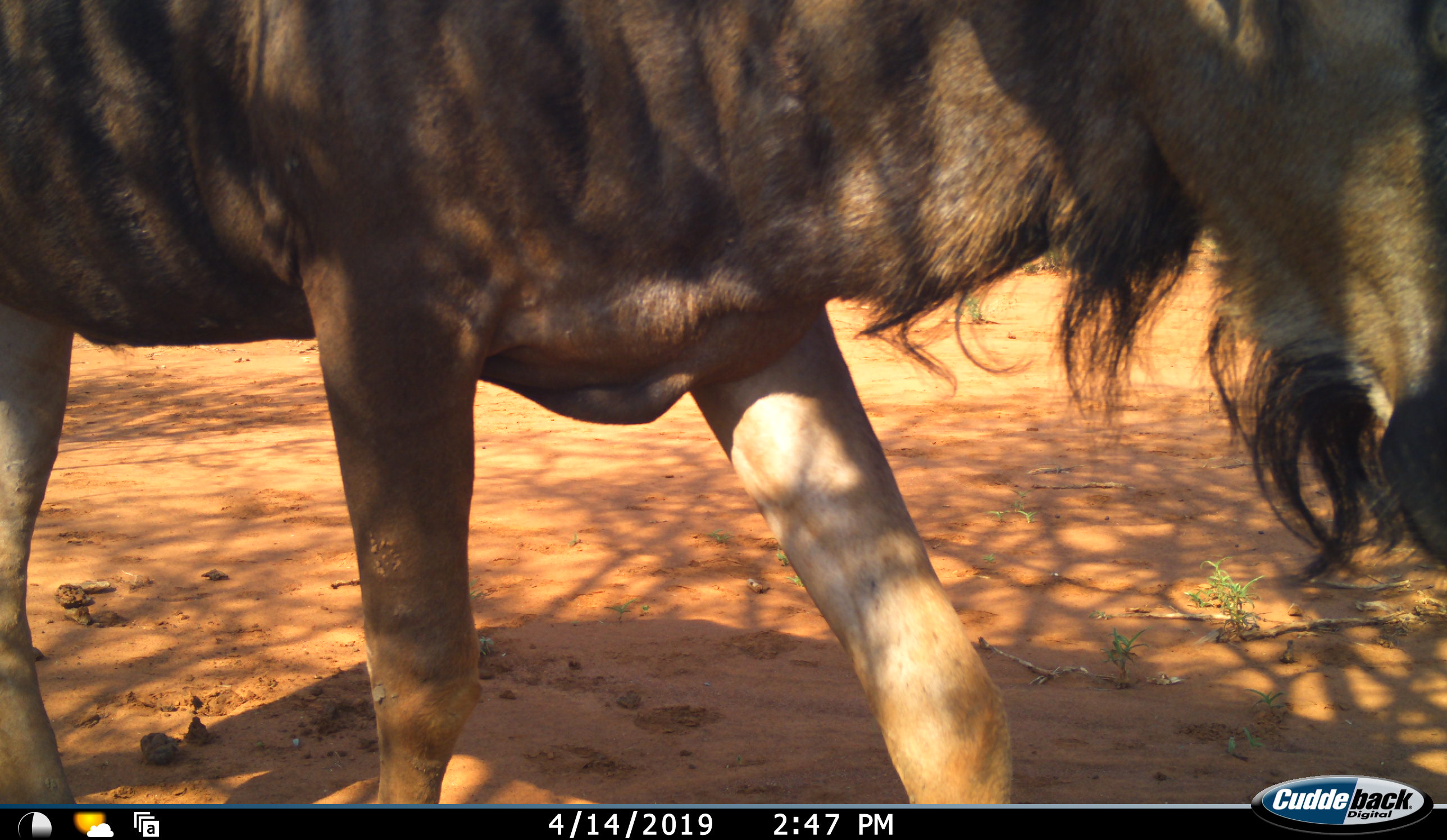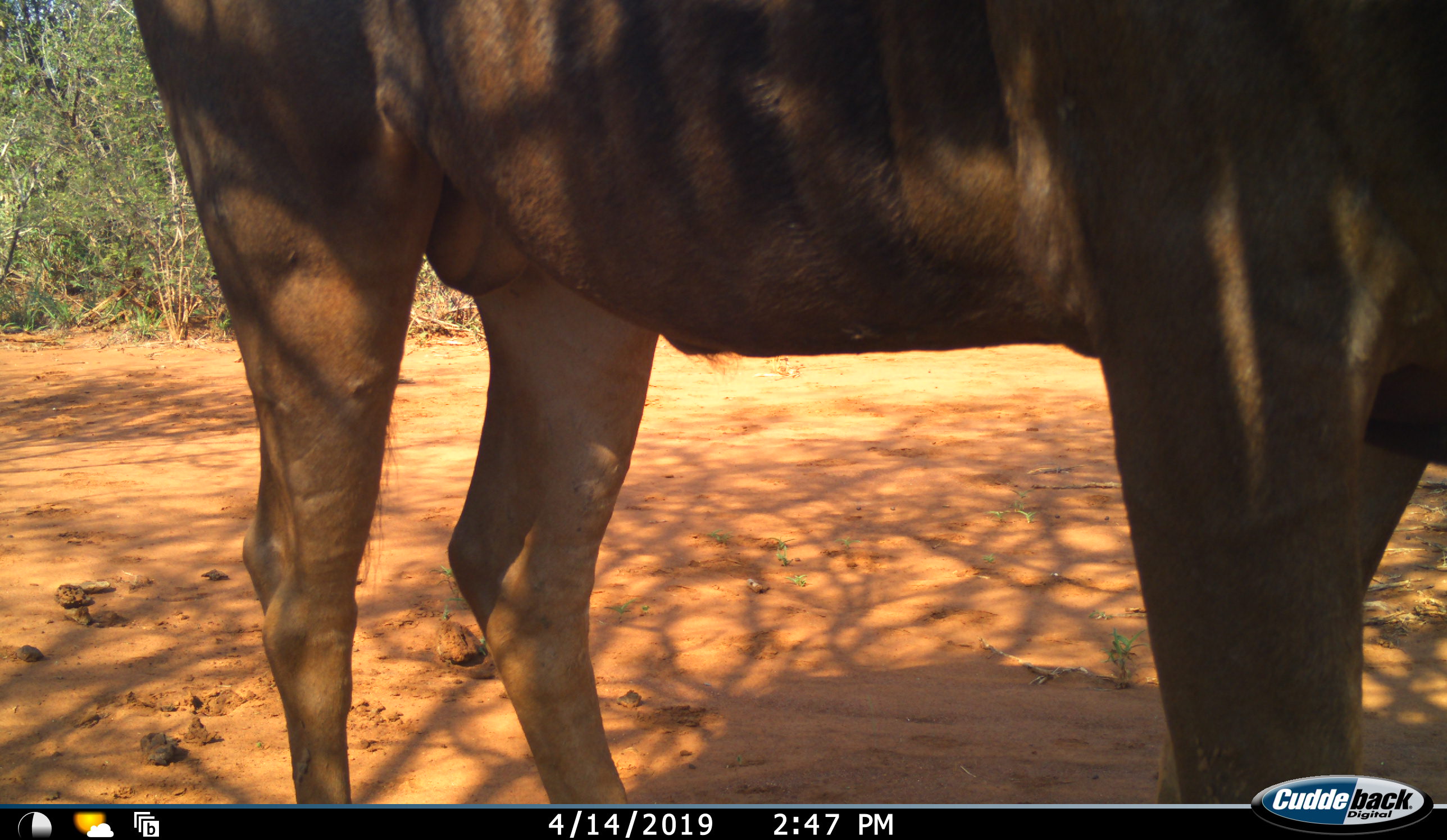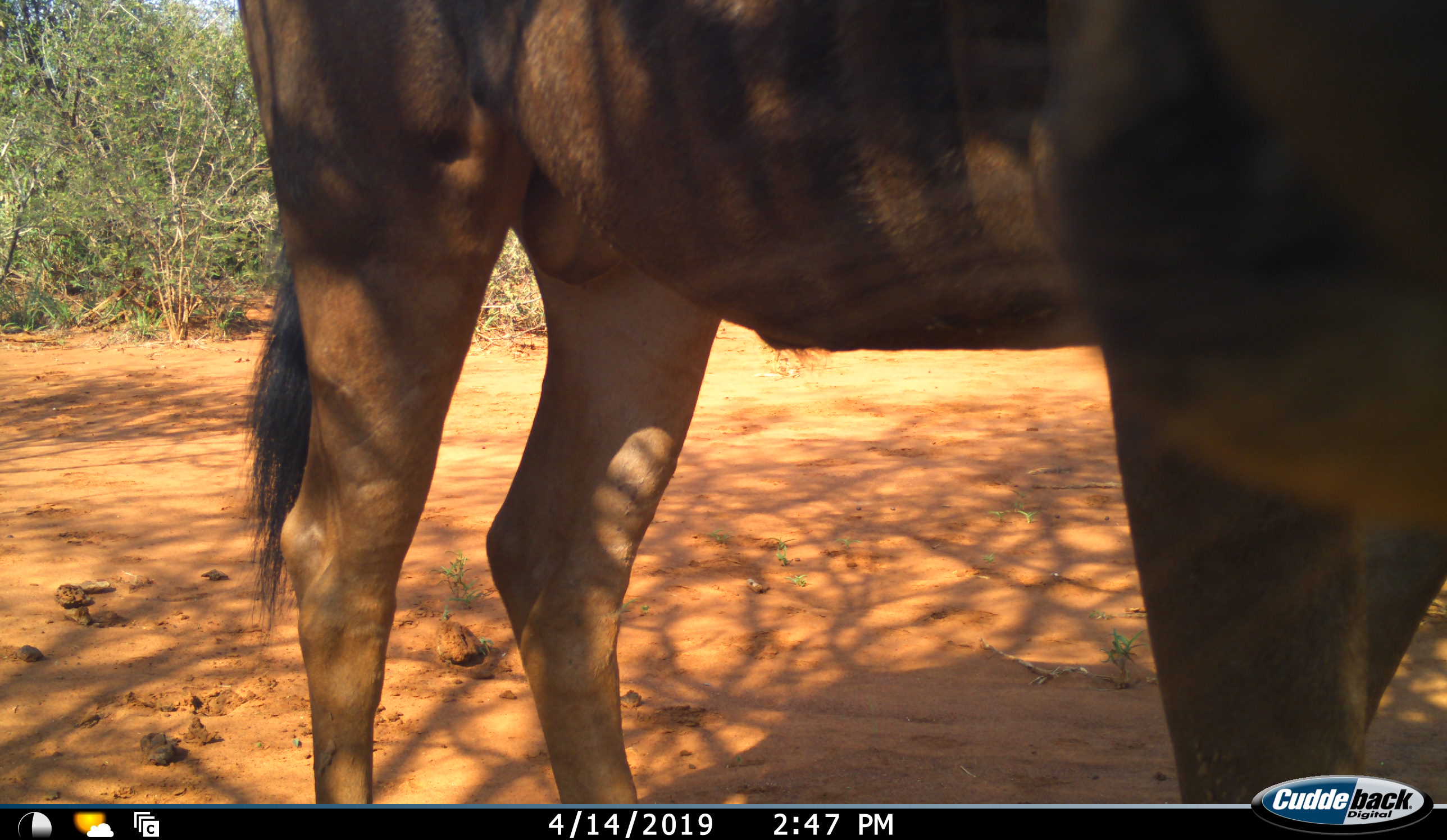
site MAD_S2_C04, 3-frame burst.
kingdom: Animalia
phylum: Chordata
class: Mammalia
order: Artiodactyla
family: Bovidae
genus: Connochaetes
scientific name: Connochaetes taurinus taurinus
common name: blue wildebeest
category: wildebeestblue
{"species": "wildebeestblue (blue wildebeest) (Connochaetes taurinus taurinus)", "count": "1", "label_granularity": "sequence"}